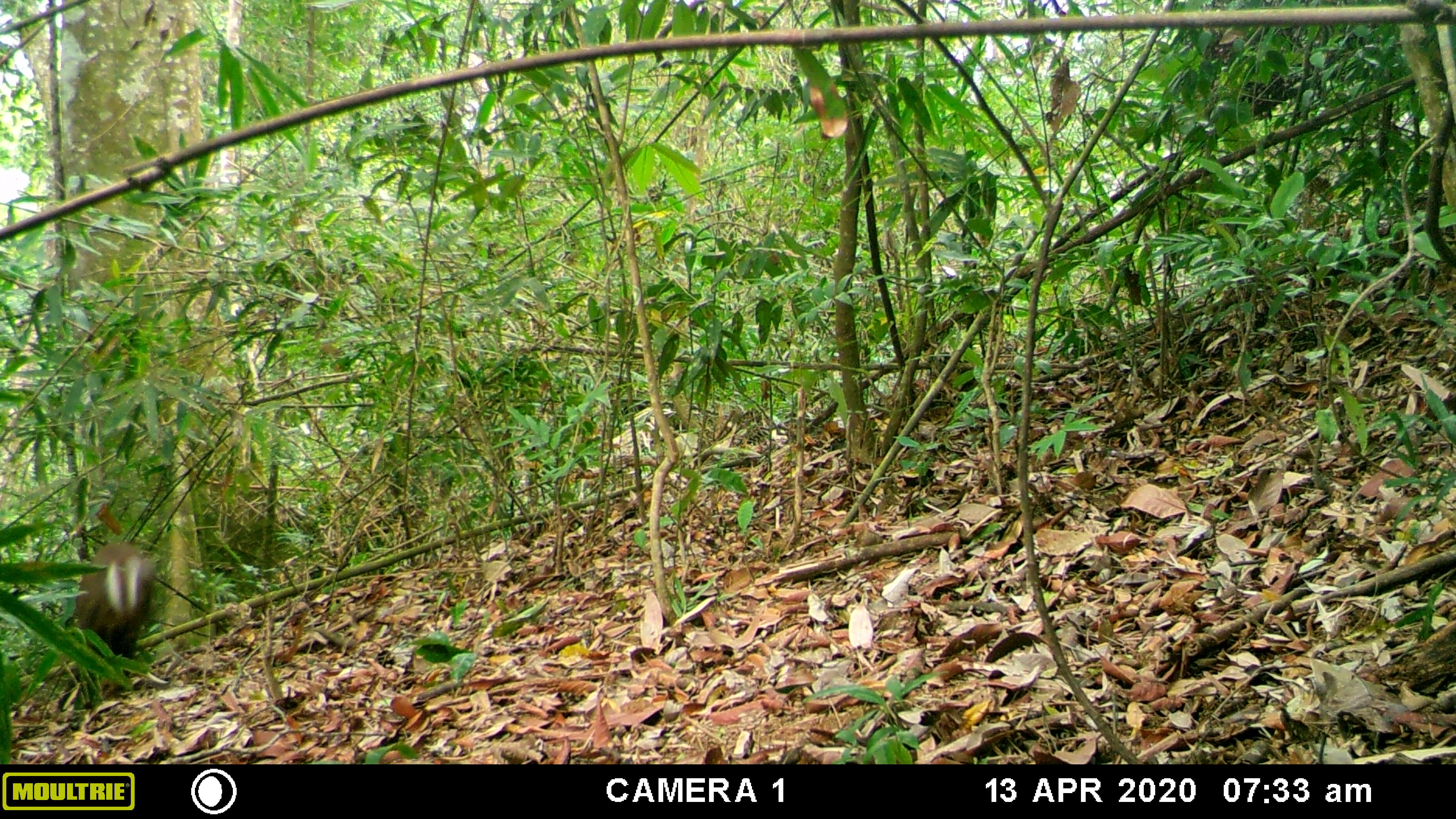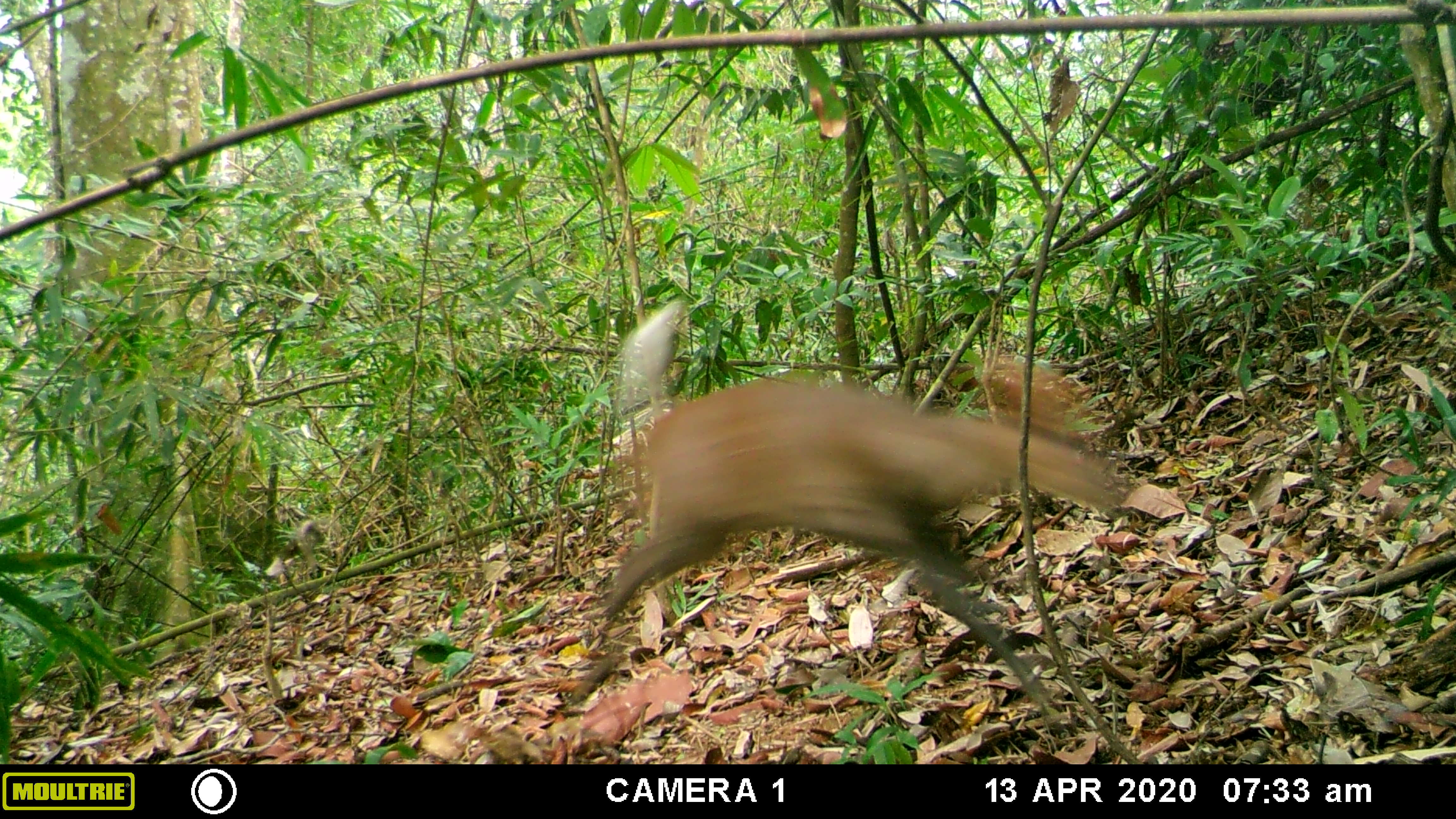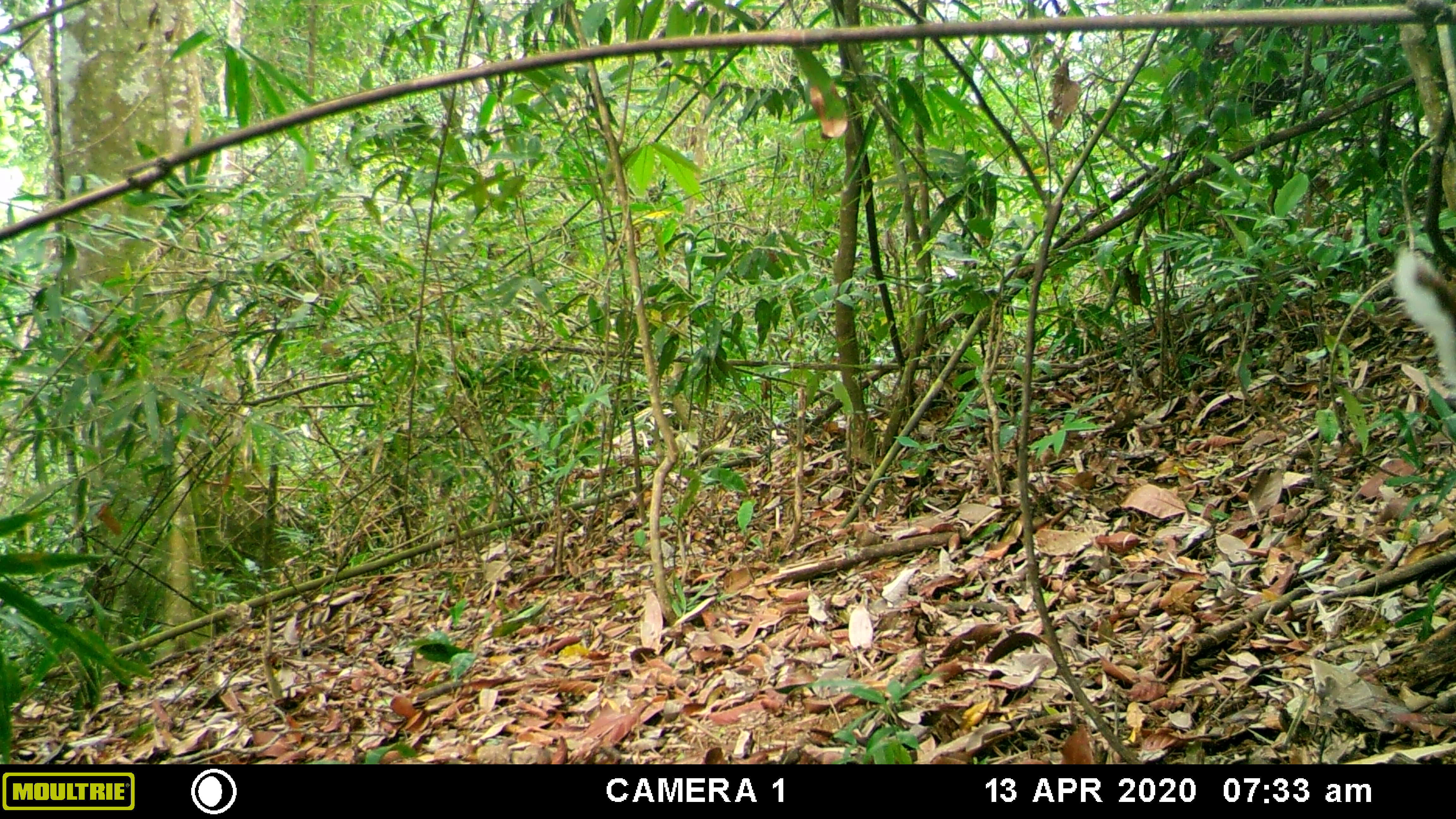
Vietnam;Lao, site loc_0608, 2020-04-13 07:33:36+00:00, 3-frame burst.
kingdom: Animalia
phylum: Chordata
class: Mammalia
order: Artiodactyla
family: Cervidae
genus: Muntiacus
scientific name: Muntiacus rooseveltorum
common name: roosevelt's muntjac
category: roosevelts muntjac group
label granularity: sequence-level